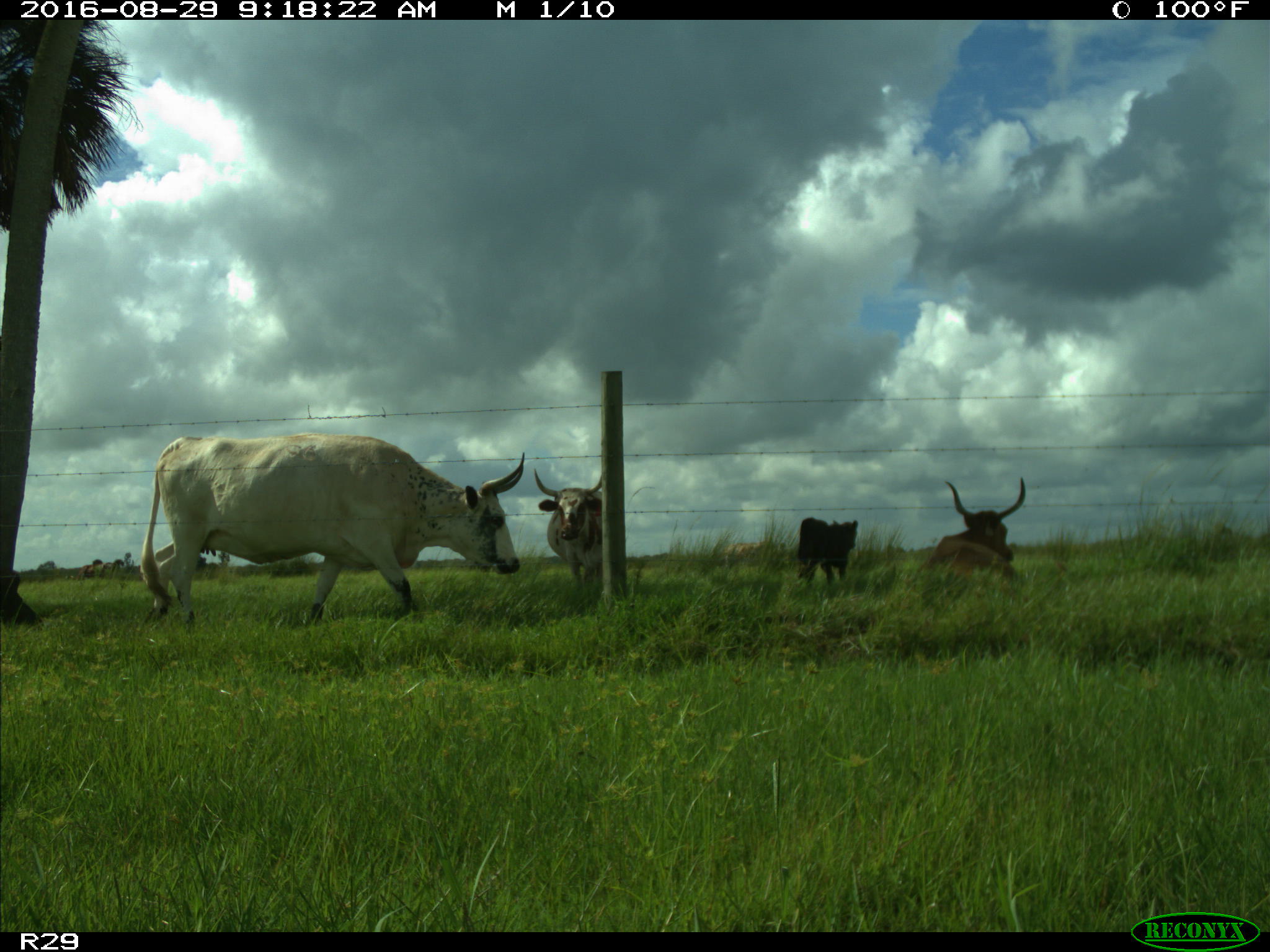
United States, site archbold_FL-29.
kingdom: Animalia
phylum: Chordata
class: Mammalia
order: Artiodactyla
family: Bovidae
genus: Bos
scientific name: Bos taurus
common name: domestic cow